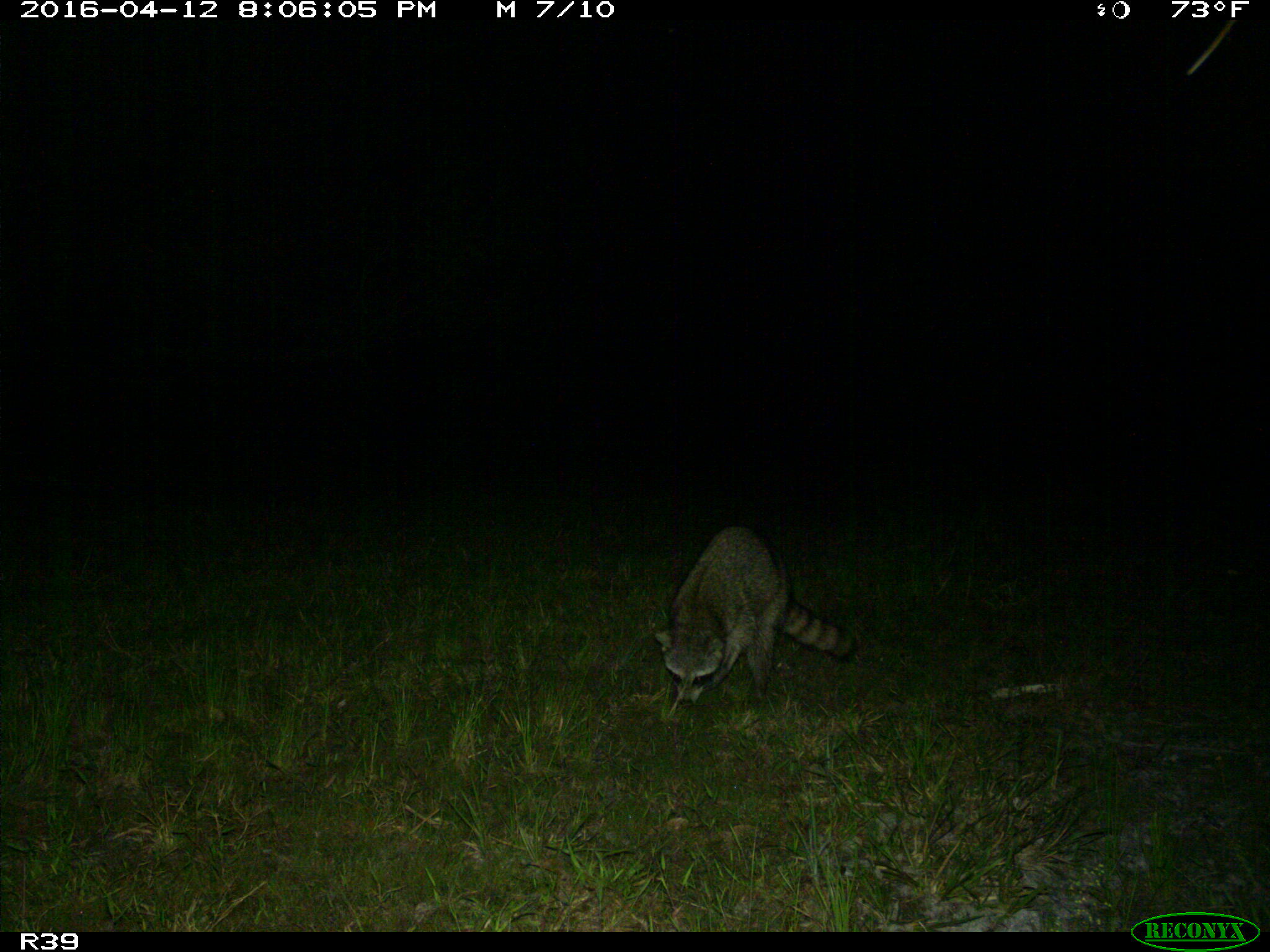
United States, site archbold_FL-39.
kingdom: Animalia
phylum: Chordata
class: Mammalia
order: Carnivora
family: Procyonidae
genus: Procyon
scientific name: Procyon lotor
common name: common raccoon